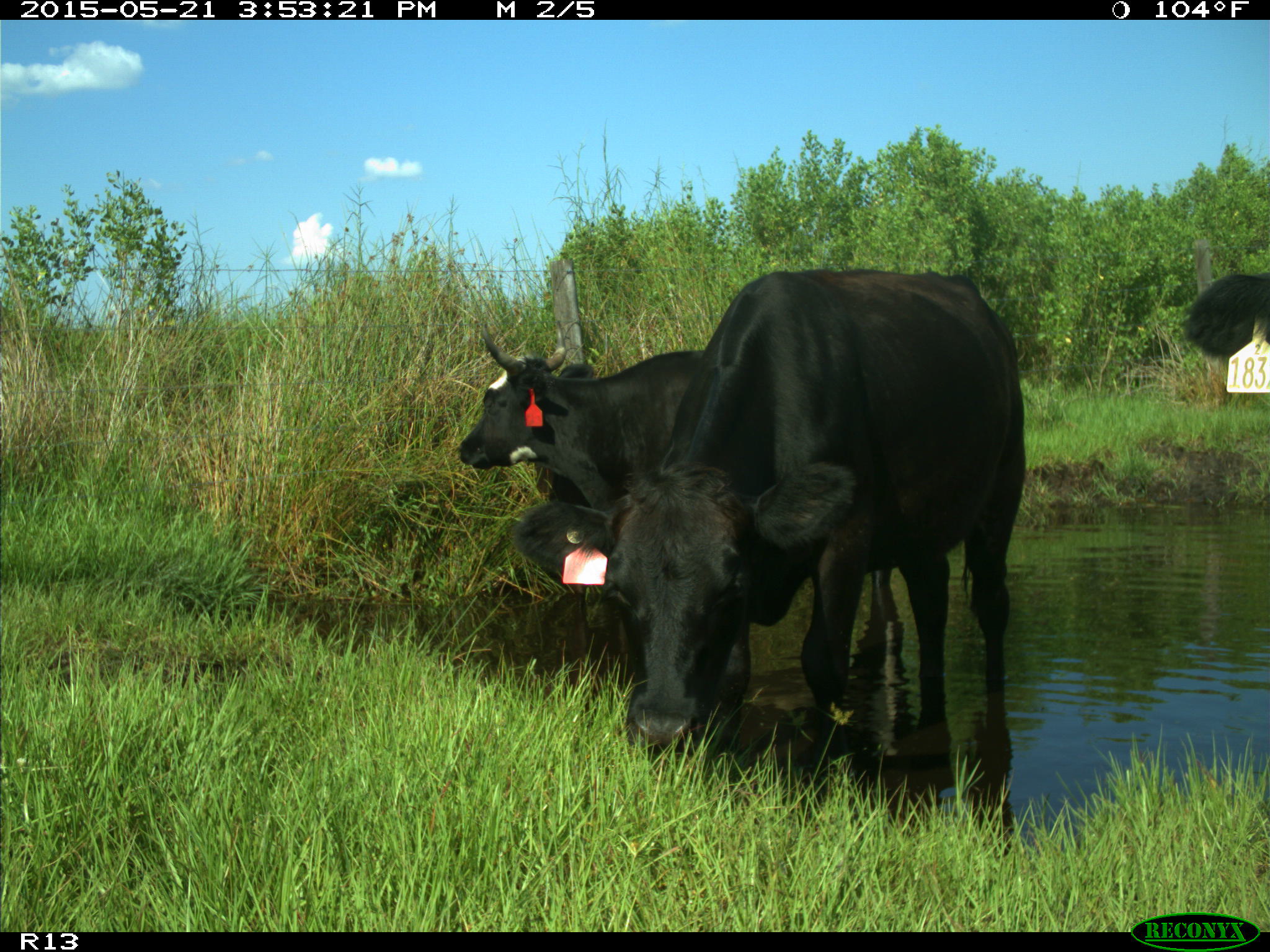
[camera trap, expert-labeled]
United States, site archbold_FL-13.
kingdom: Animalia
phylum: Chordata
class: Mammalia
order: Artiodactyla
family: Bovidae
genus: Bos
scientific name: Bos taurus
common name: domestic cow